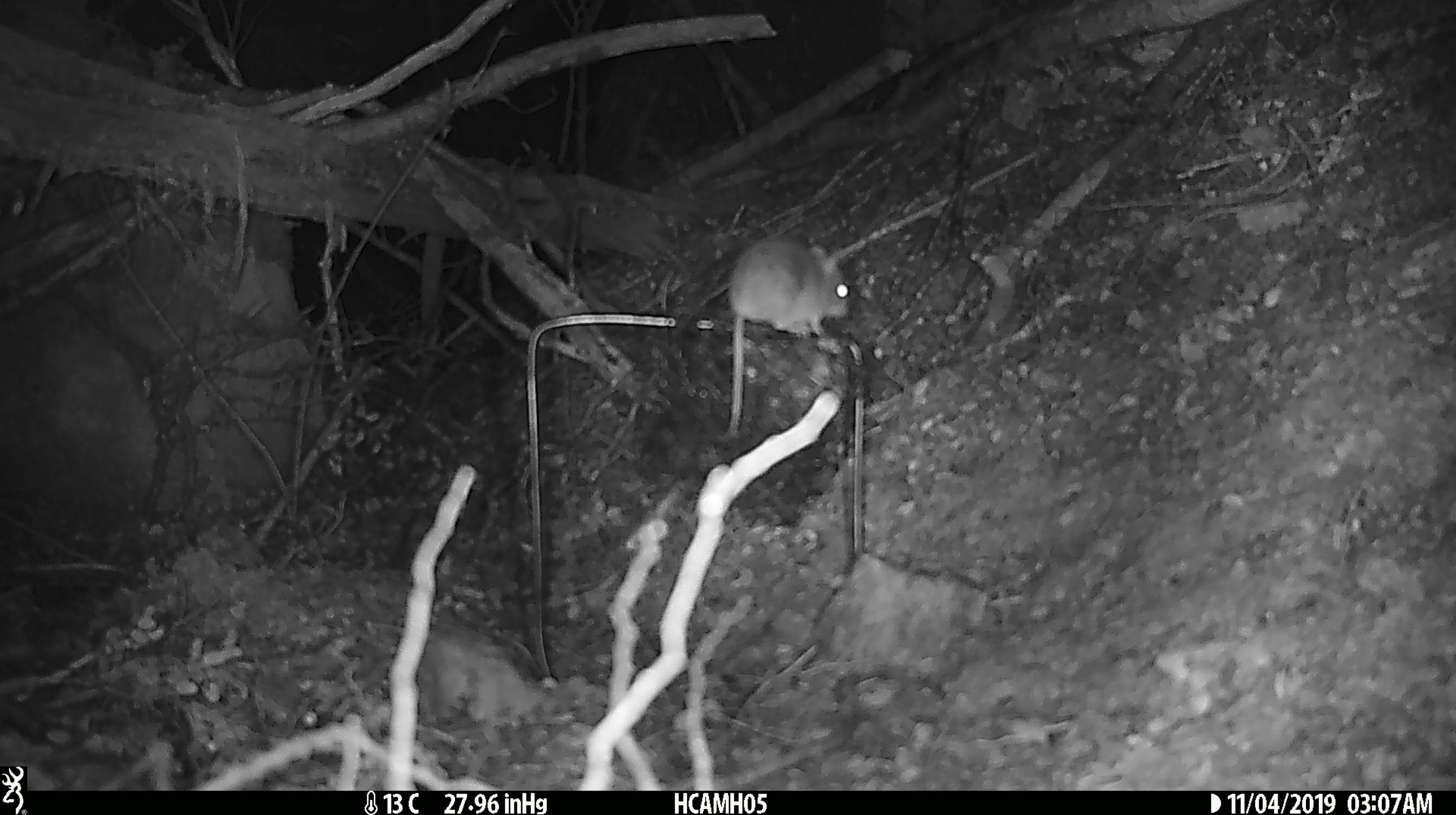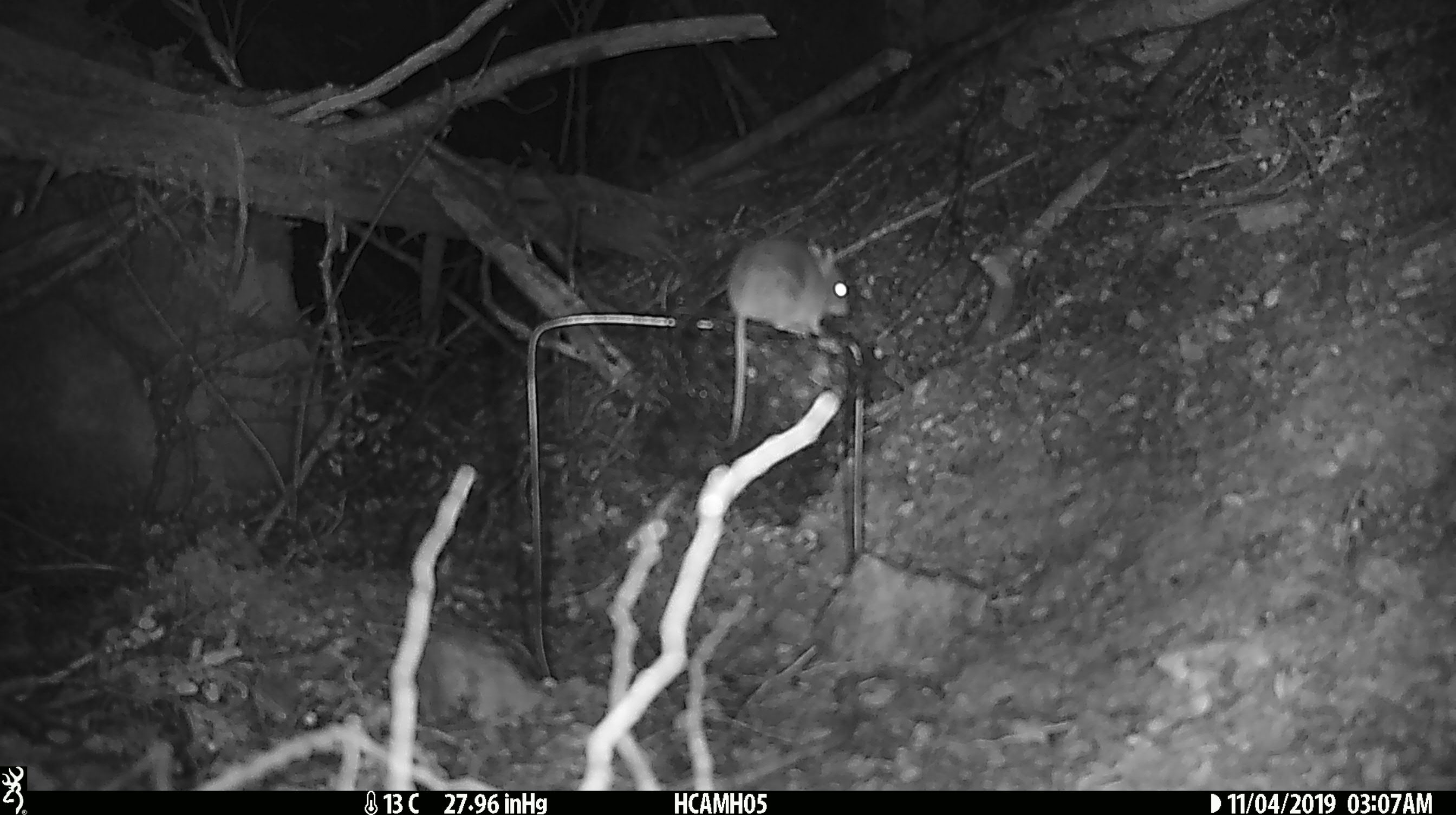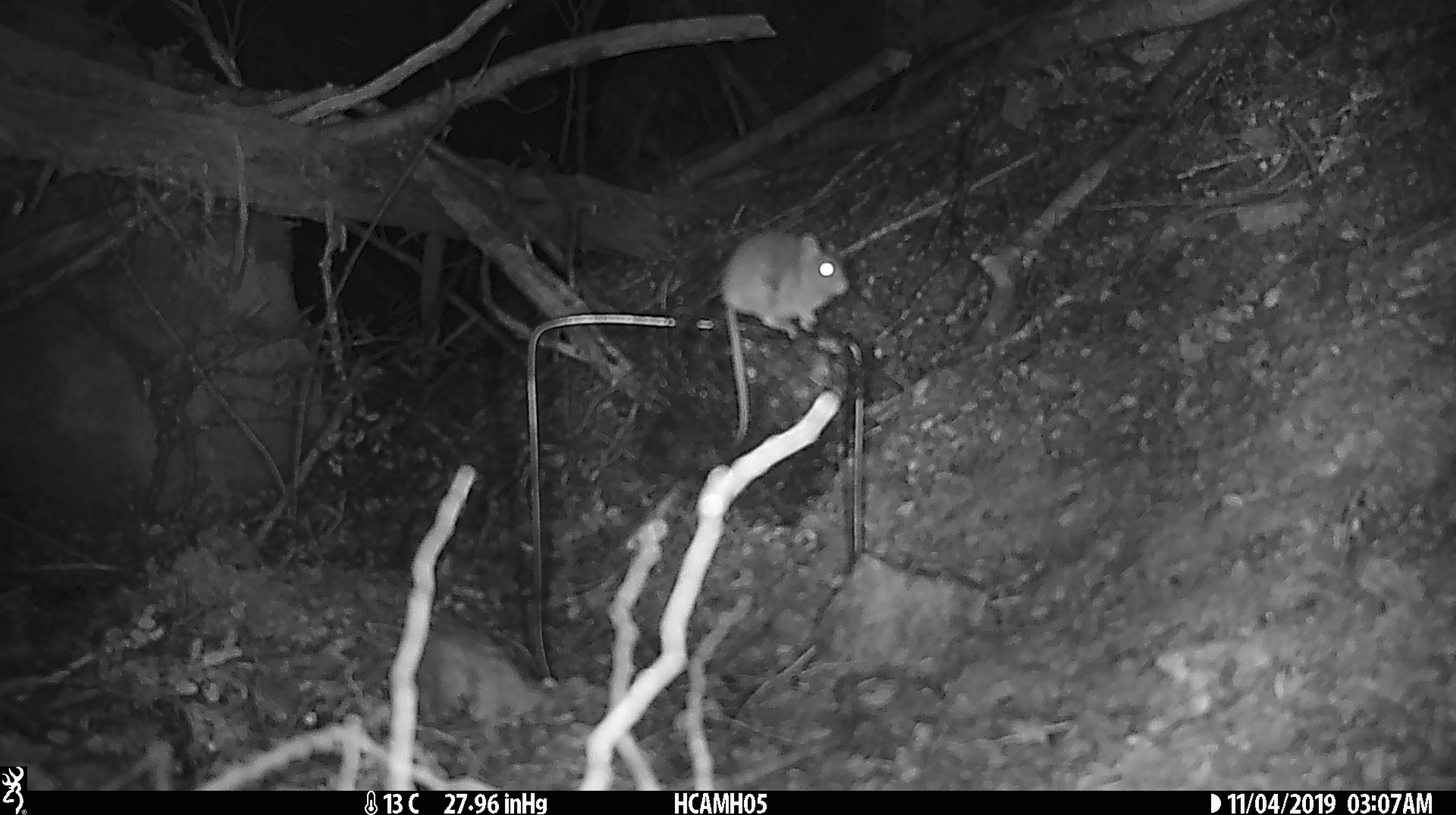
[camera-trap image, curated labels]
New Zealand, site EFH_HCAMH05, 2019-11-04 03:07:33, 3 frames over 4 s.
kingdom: Animalia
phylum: Chordata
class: Mammalia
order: Rodentia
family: Muridae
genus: Mus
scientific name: Mus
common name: mouse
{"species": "mouse (Mus)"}